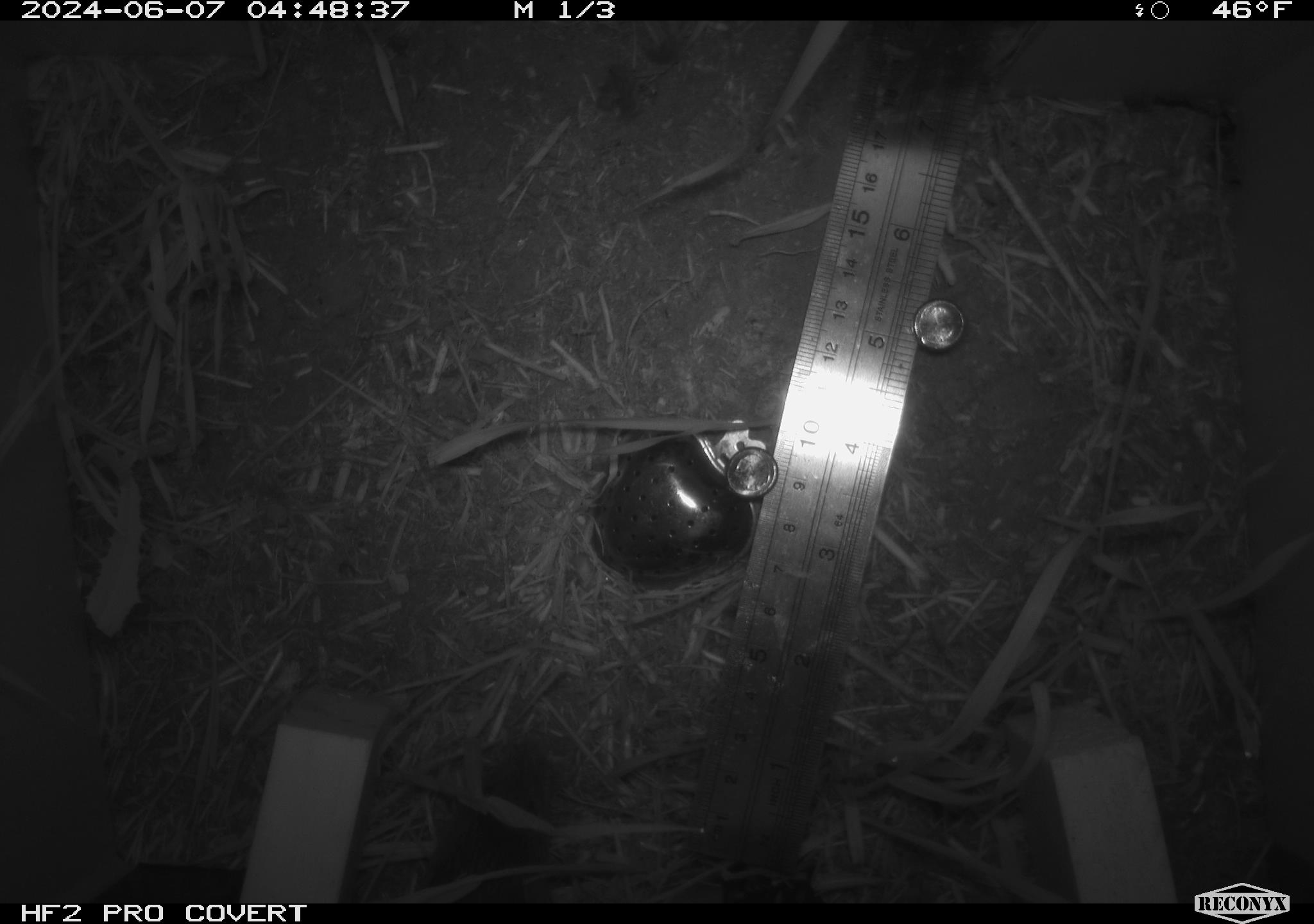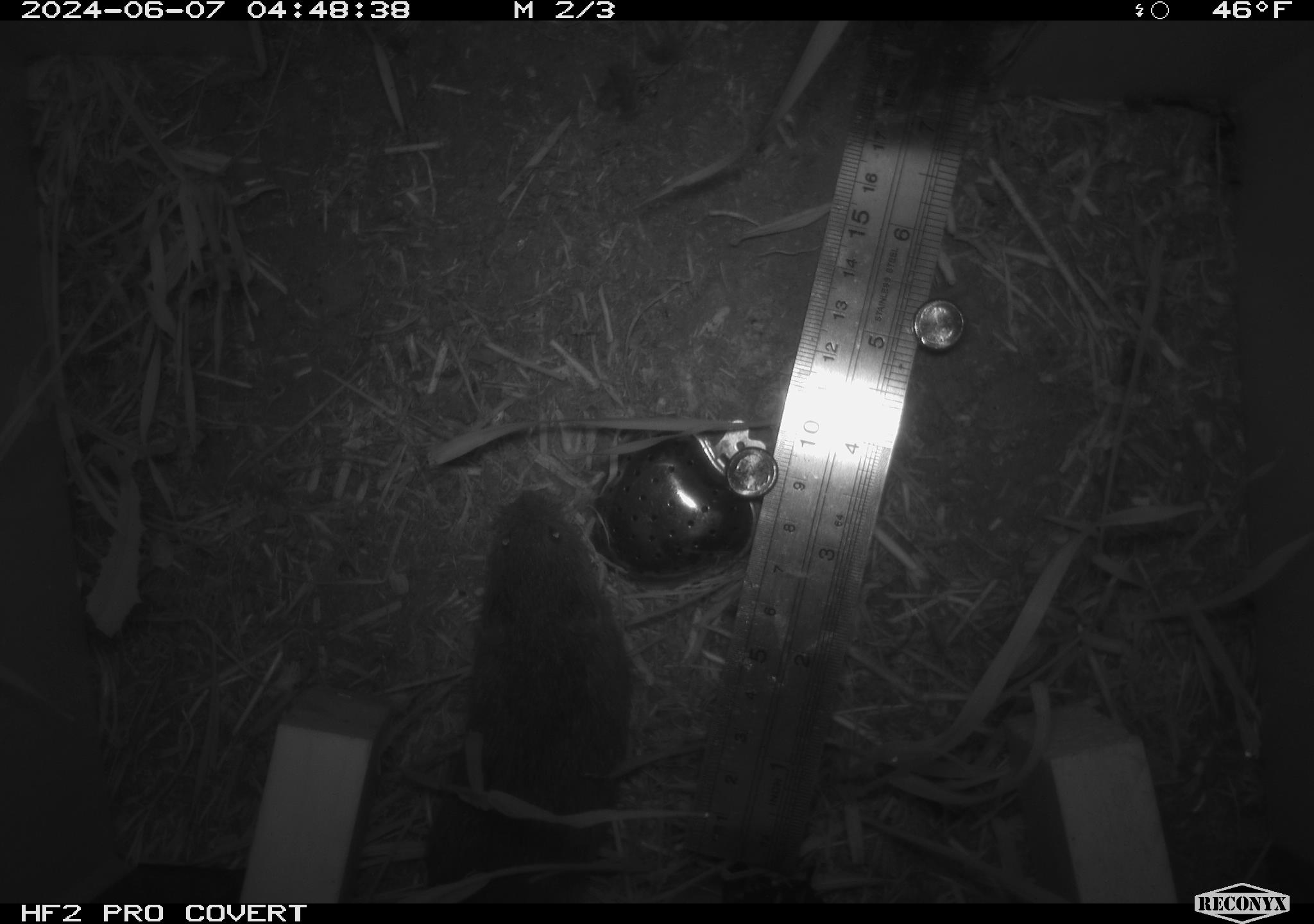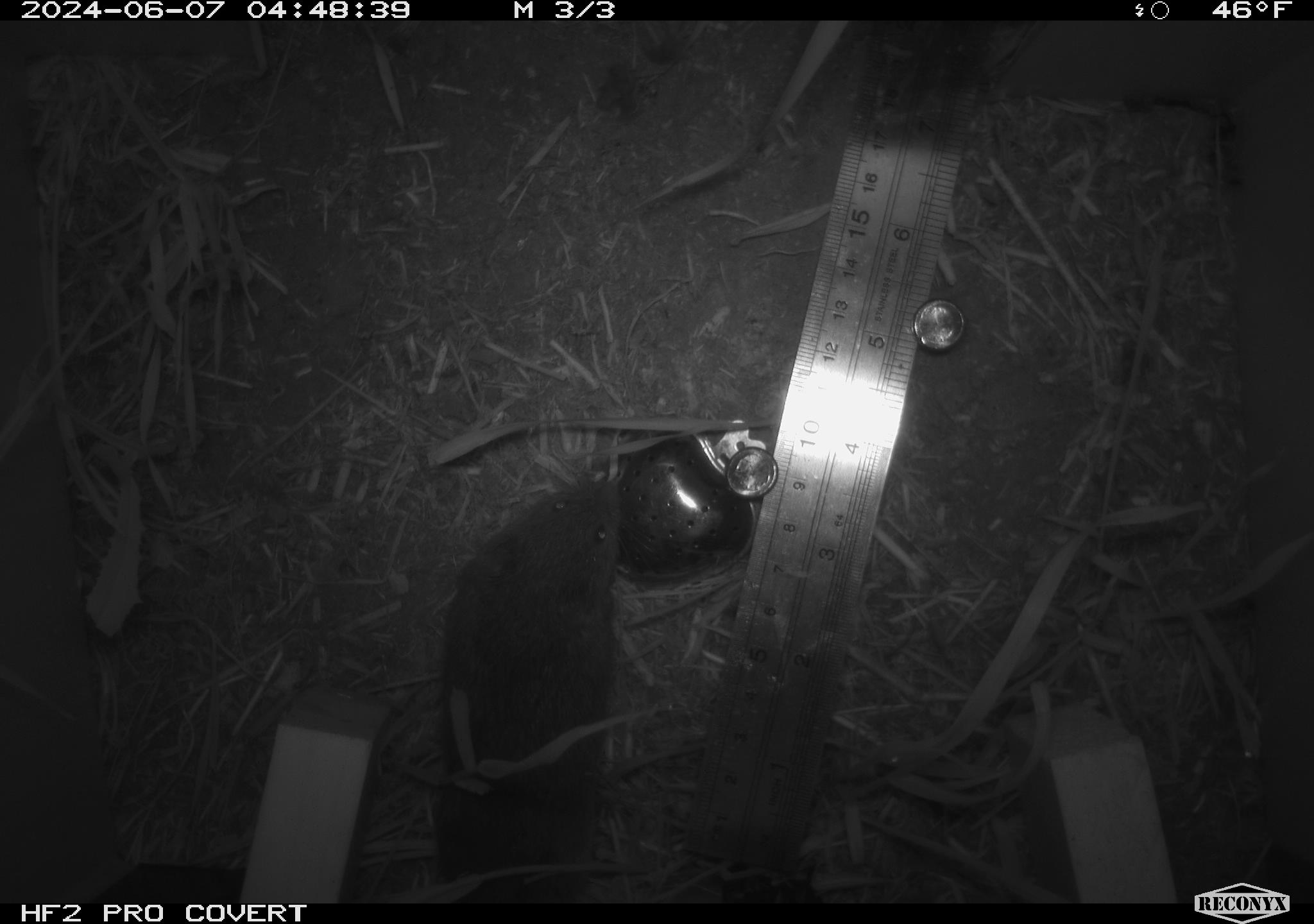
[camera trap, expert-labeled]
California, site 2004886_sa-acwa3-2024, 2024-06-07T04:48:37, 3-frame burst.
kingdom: Animalia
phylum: Chordata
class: Mammalia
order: Rodentia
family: Cricetidae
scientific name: Arvicolinae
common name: voles, lemmings, and muskrats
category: arvicolinae subfamily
Arvicolinae subfamily (voles, lemmings, and muskrats) (Arvicolinae).